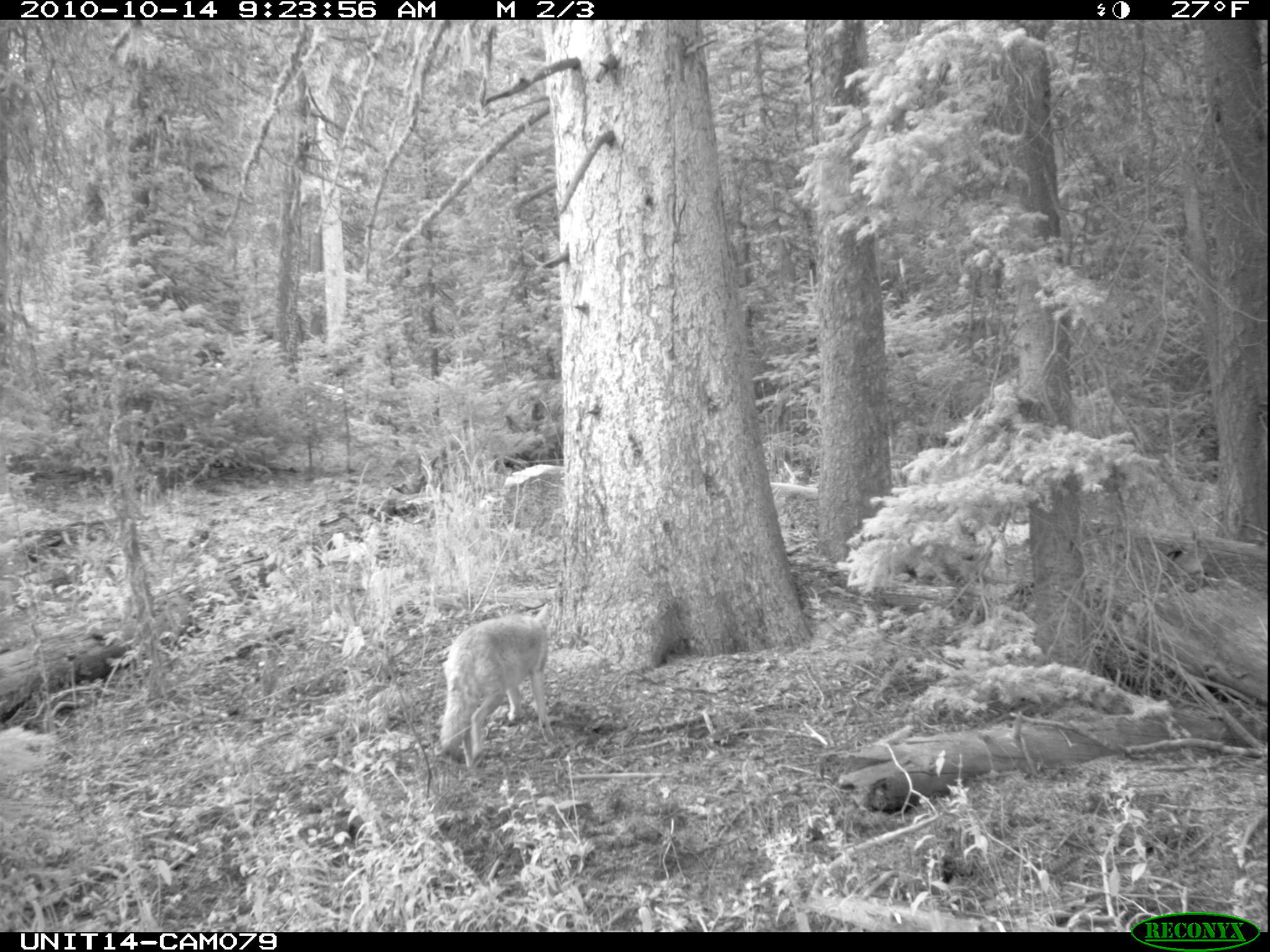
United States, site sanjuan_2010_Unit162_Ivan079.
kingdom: Animalia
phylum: Chordata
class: Mammalia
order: Carnivora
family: Canidae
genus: Canis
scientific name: Canis latrans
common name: coyote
Canis latrans (coyote).